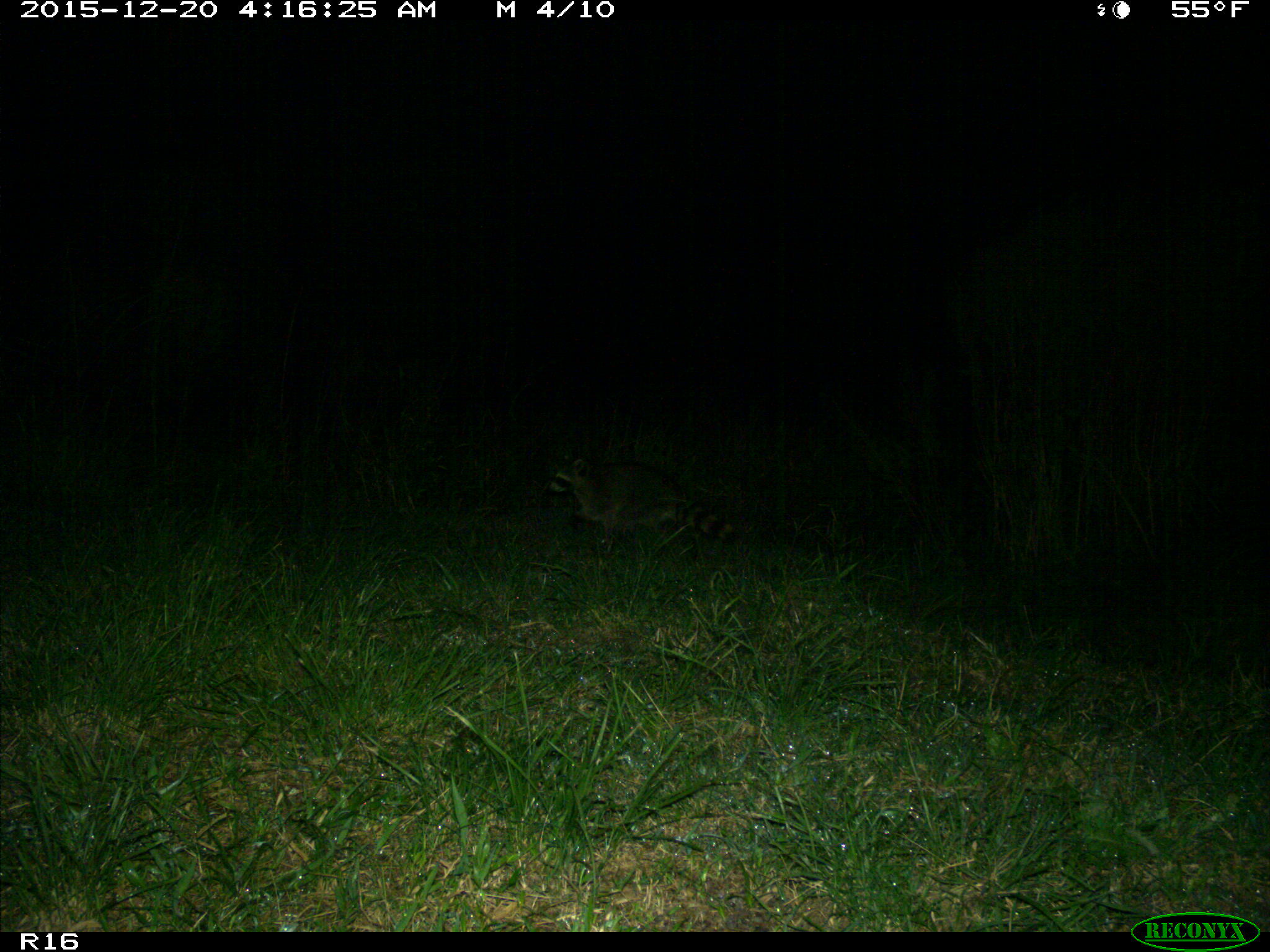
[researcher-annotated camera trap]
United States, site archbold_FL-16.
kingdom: Animalia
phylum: Chordata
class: Mammalia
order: Carnivora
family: Procyonidae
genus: Procyon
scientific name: Procyon lotor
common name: common raccoon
Procyon lotor (common raccoon).